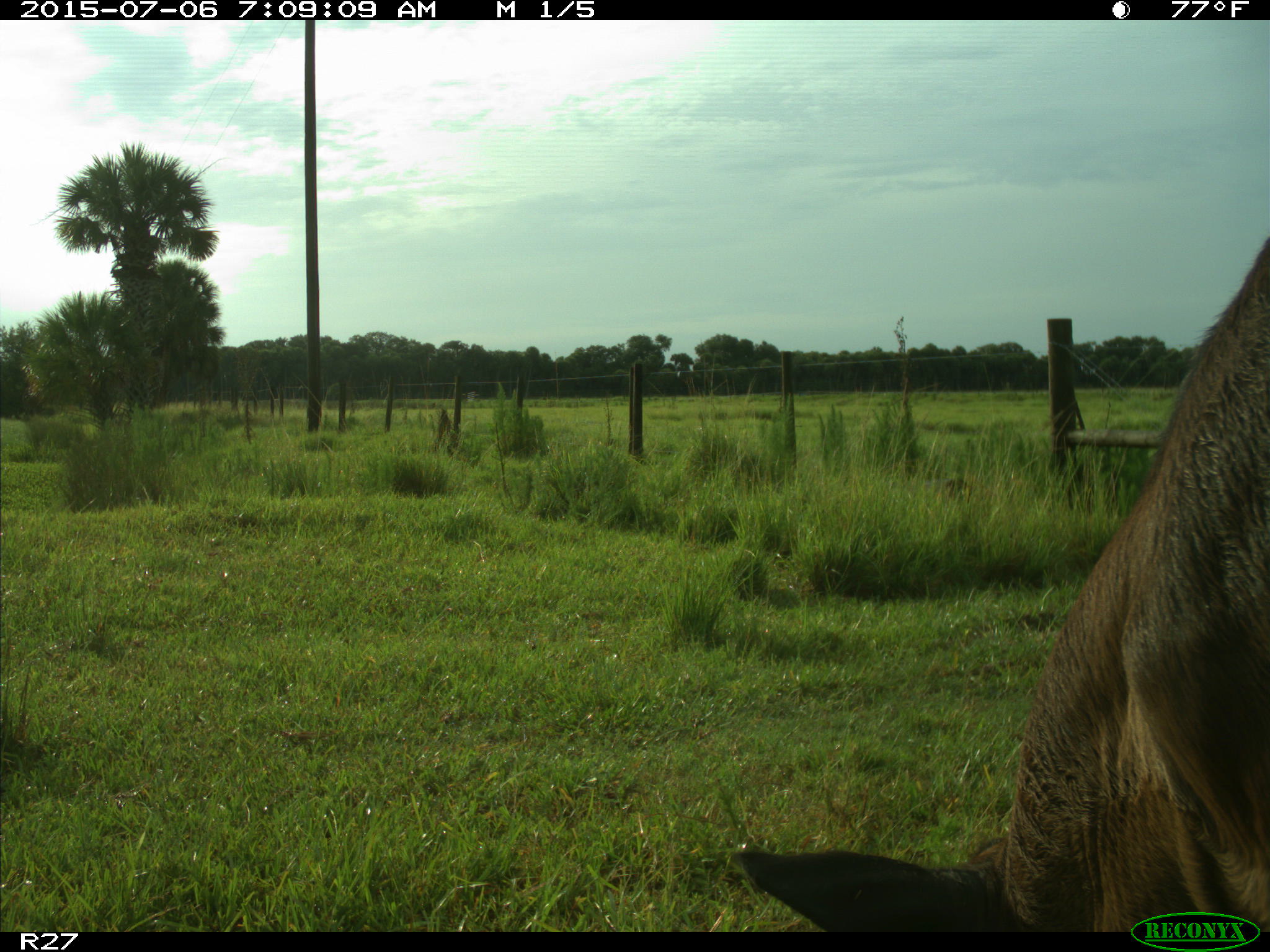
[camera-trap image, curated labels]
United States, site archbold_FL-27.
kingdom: Animalia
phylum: Chordata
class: Mammalia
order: Artiodactyla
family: Bovidae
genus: Bos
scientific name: Bos taurus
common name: domestic cow